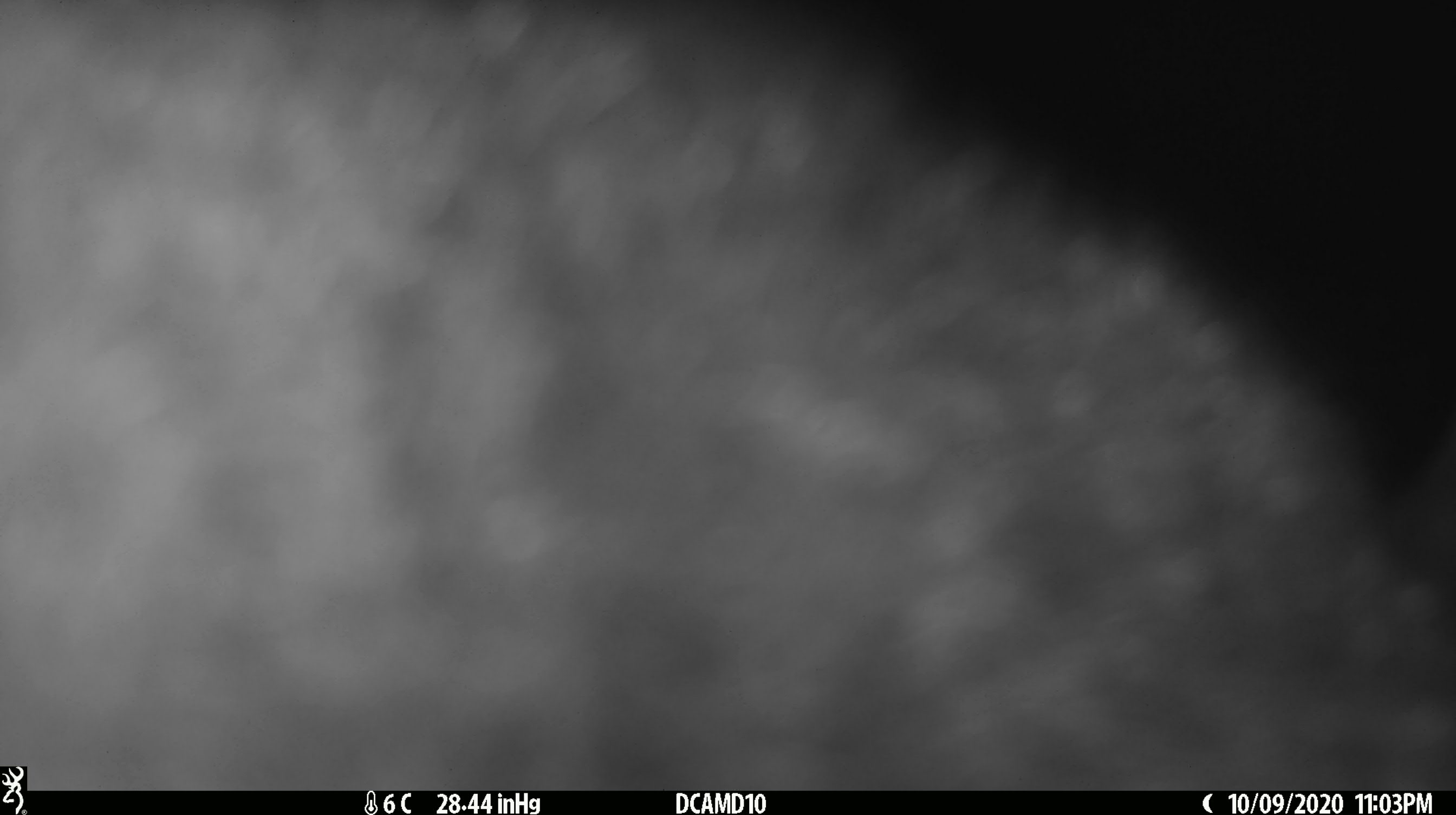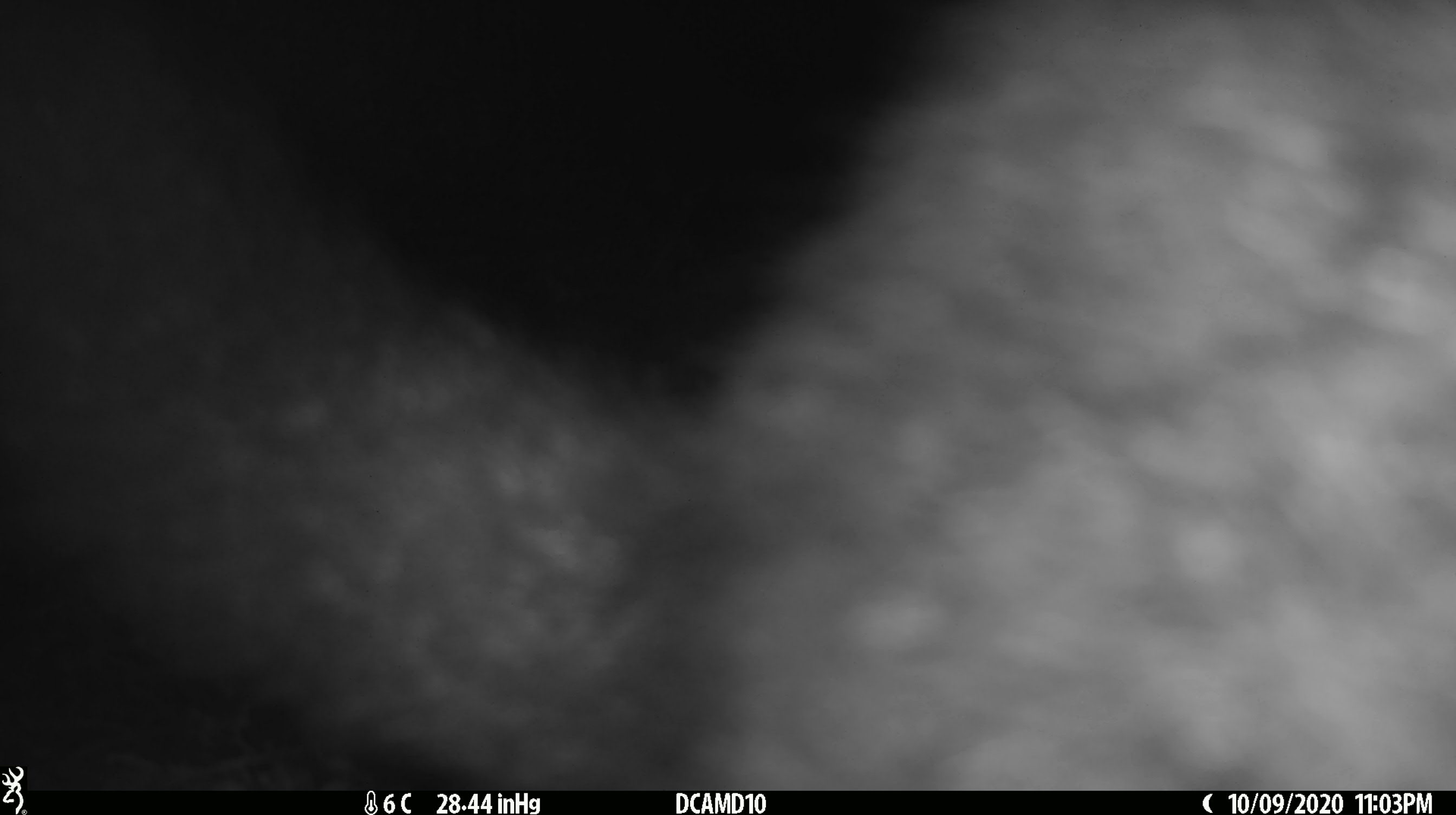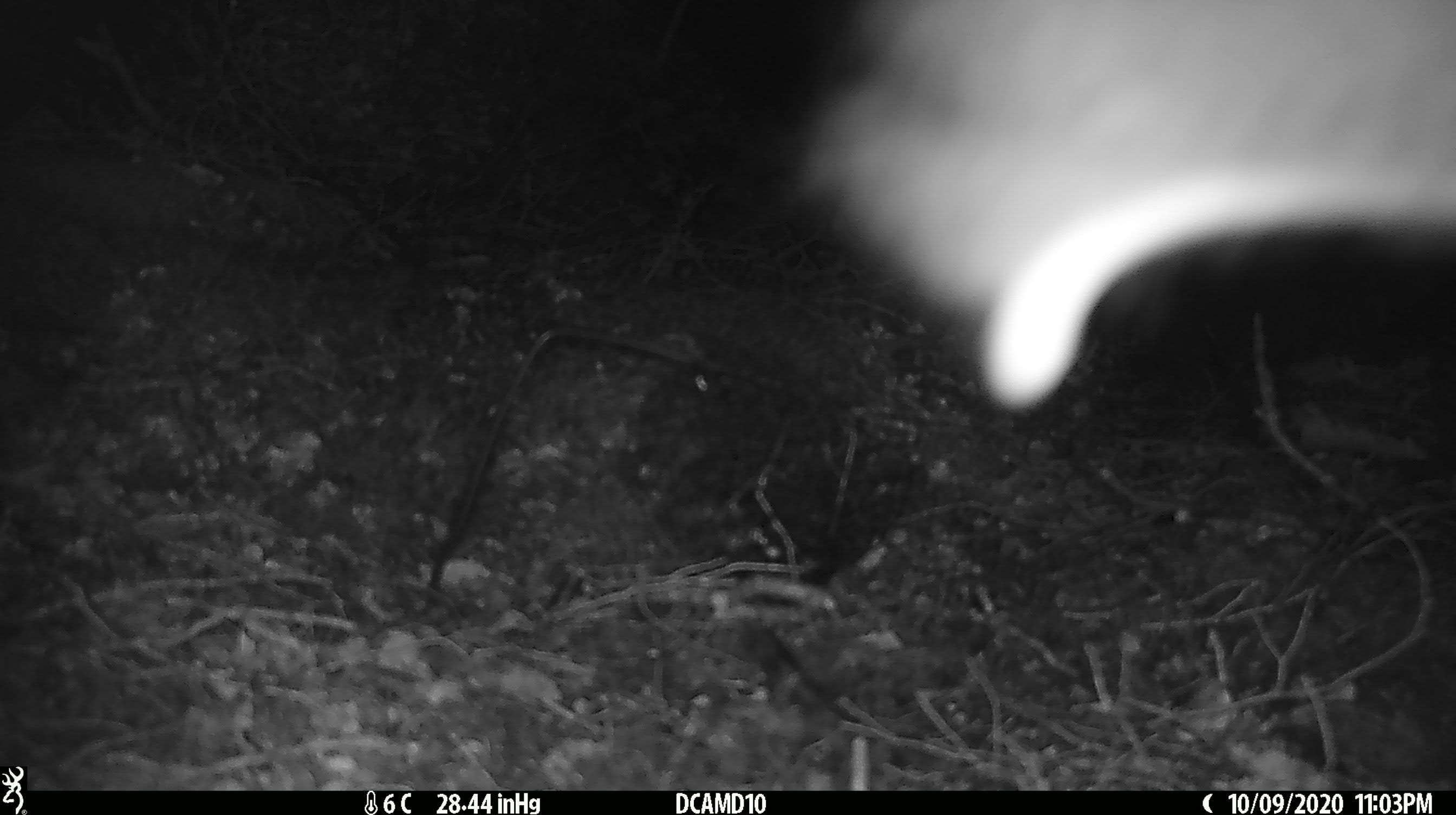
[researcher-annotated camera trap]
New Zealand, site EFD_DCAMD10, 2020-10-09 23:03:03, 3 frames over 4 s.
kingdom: Animalia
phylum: Chordata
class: Mammalia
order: Diprotodontia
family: Phalangeridae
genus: Trichosurus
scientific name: Trichosurus vulpecula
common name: common brushtail possum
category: possum